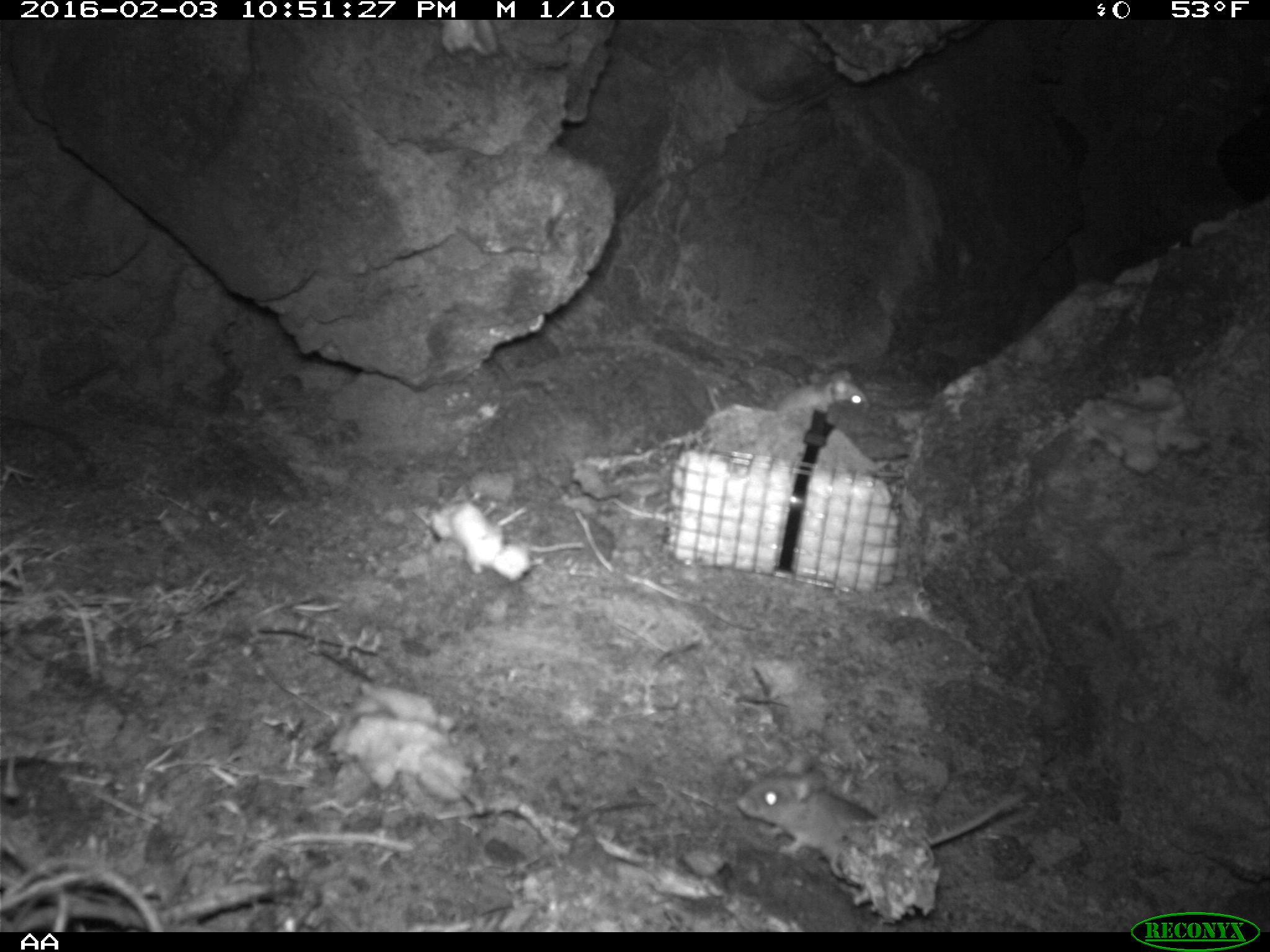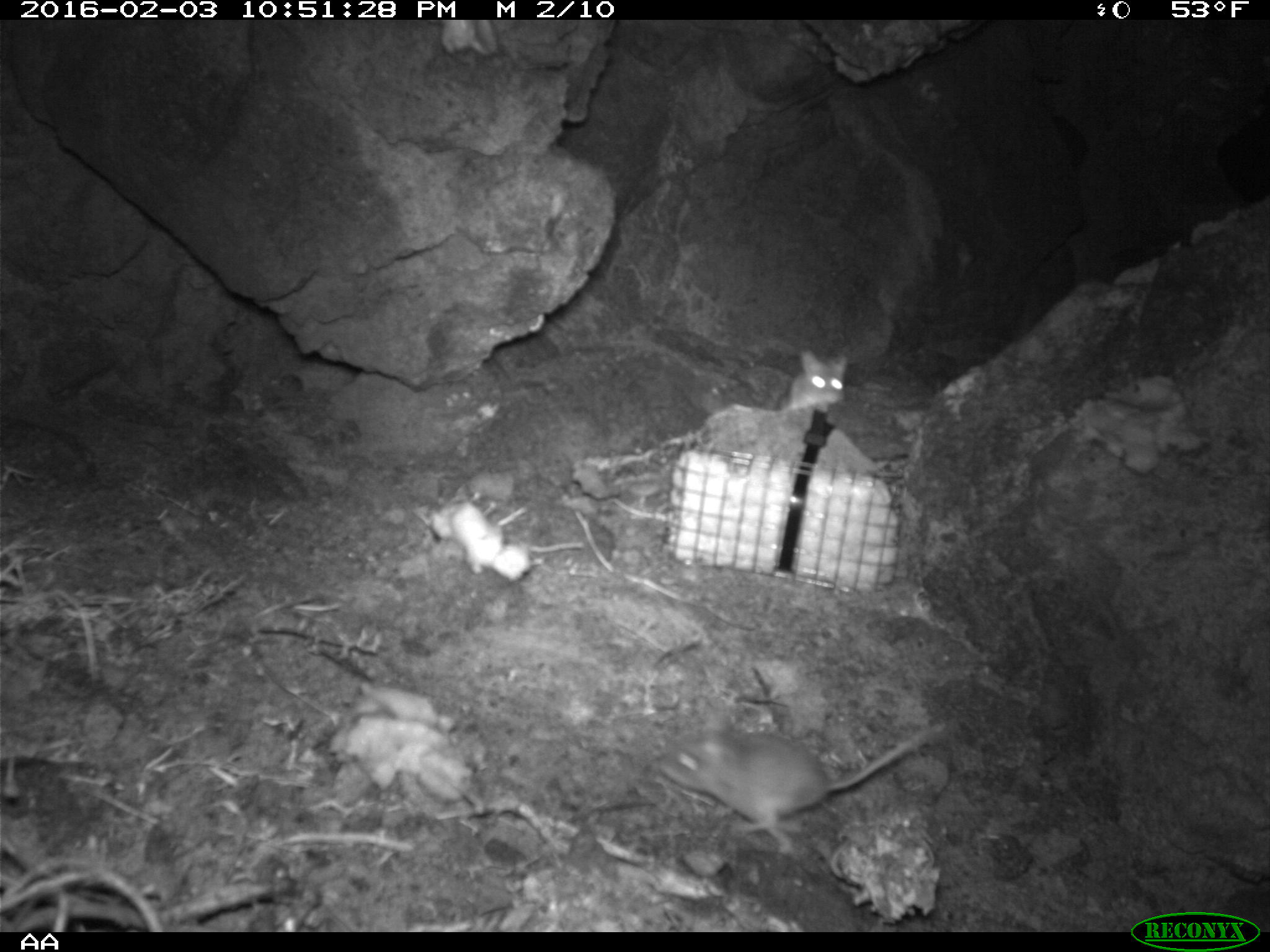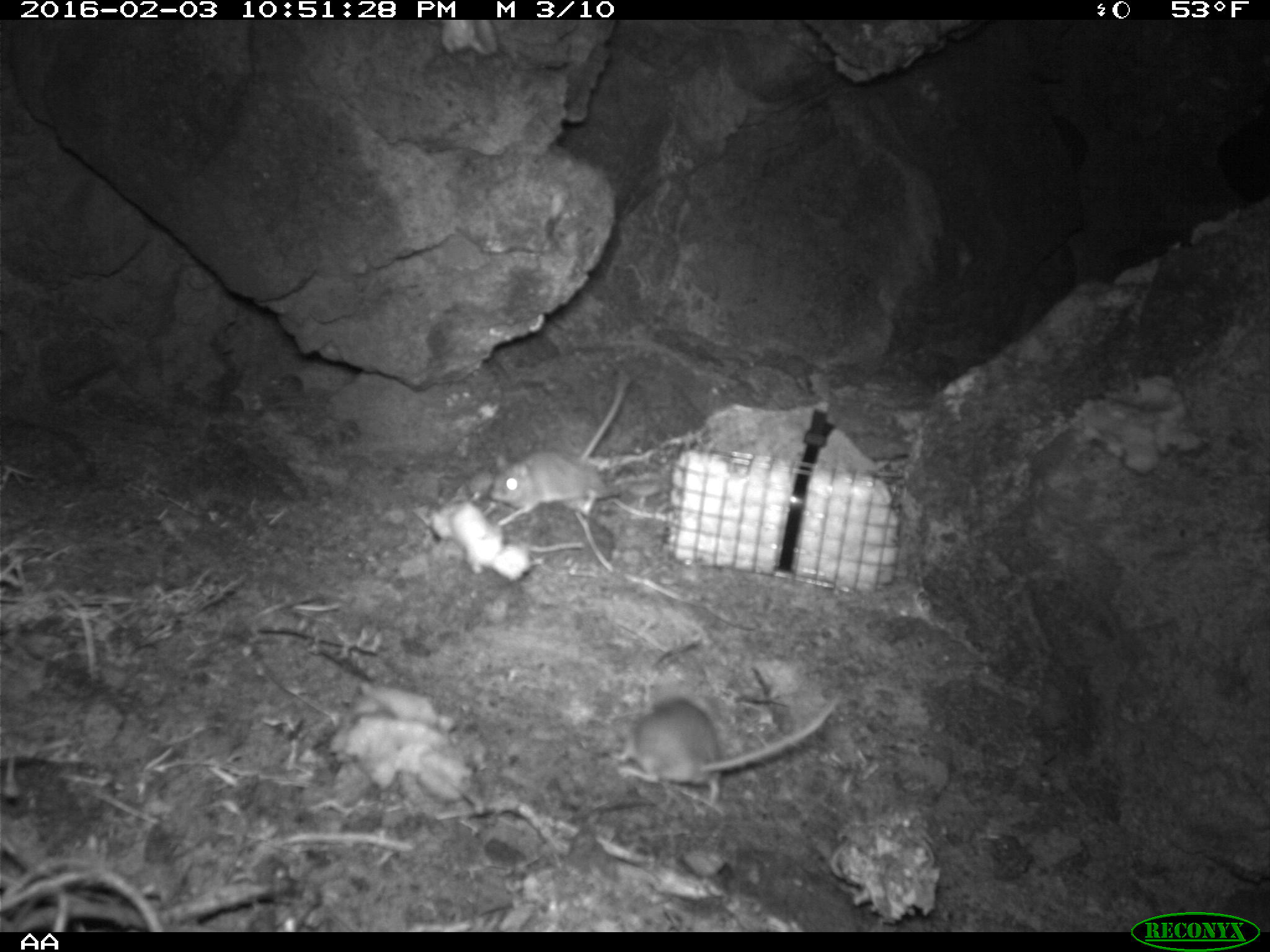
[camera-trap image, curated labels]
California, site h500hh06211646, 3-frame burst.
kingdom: Animalia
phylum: Chordata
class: Mammalia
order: Rodentia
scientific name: Rodentia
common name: rodent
Rodent (Rodentia).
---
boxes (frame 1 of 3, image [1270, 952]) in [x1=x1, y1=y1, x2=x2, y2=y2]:
rodent: [x1=737, y1=756, x2=1025, y2=879]; [x1=775, y1=369, x2=869, y2=413]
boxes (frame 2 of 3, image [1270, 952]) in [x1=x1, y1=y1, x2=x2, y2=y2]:
rodent: [x1=657, y1=710, x2=941, y2=852]; [x1=789, y1=349, x2=848, y2=409]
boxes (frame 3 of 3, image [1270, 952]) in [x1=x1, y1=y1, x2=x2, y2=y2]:
rodent: [x1=609, y1=694, x2=841, y2=804]; [x1=491, y1=371, x2=634, y2=518]